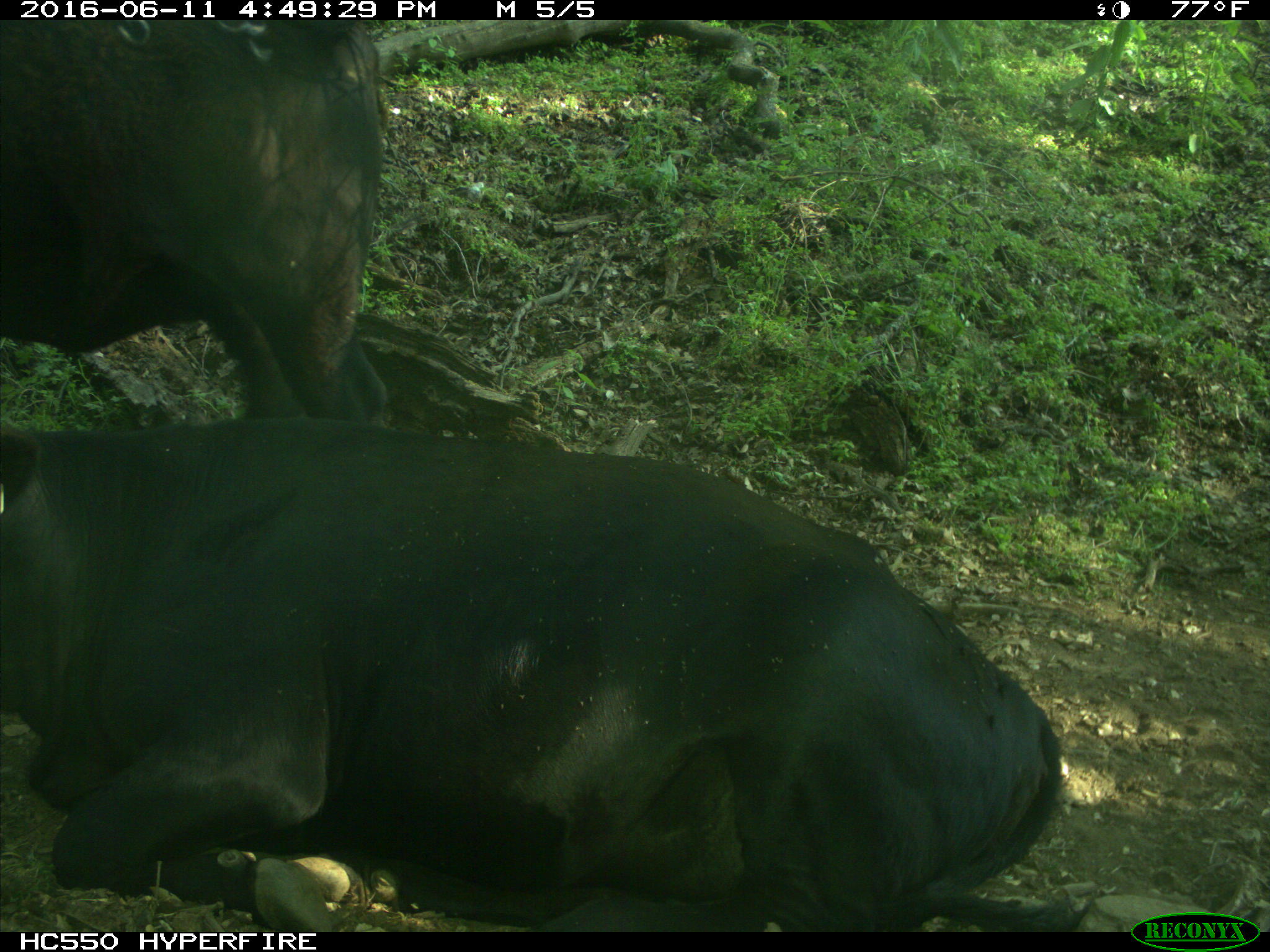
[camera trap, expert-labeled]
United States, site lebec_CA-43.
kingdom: Animalia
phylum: Chordata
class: Mammalia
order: Artiodactyla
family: Bovidae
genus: Bos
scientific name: Bos taurus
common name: domestic cow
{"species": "Bos taurus (domestic cow)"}